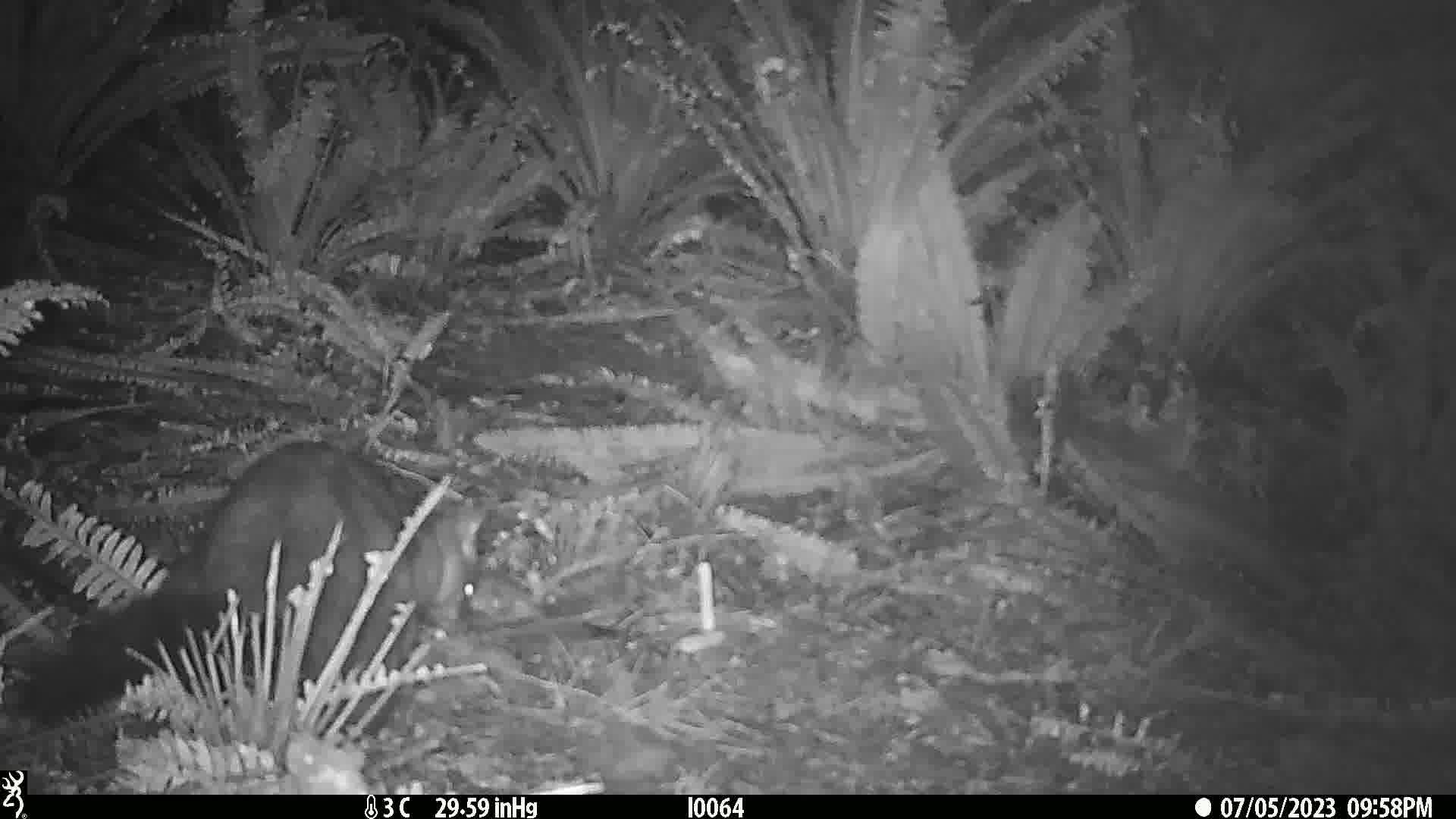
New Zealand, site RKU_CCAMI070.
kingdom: Animalia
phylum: Chordata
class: Mammalia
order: Diprotodontia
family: Phalangeridae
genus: Trichosurus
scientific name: Trichosurus vulpecula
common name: common brushtail possum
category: possum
Possum (common brushtail possum) (Trichosurus vulpecula).